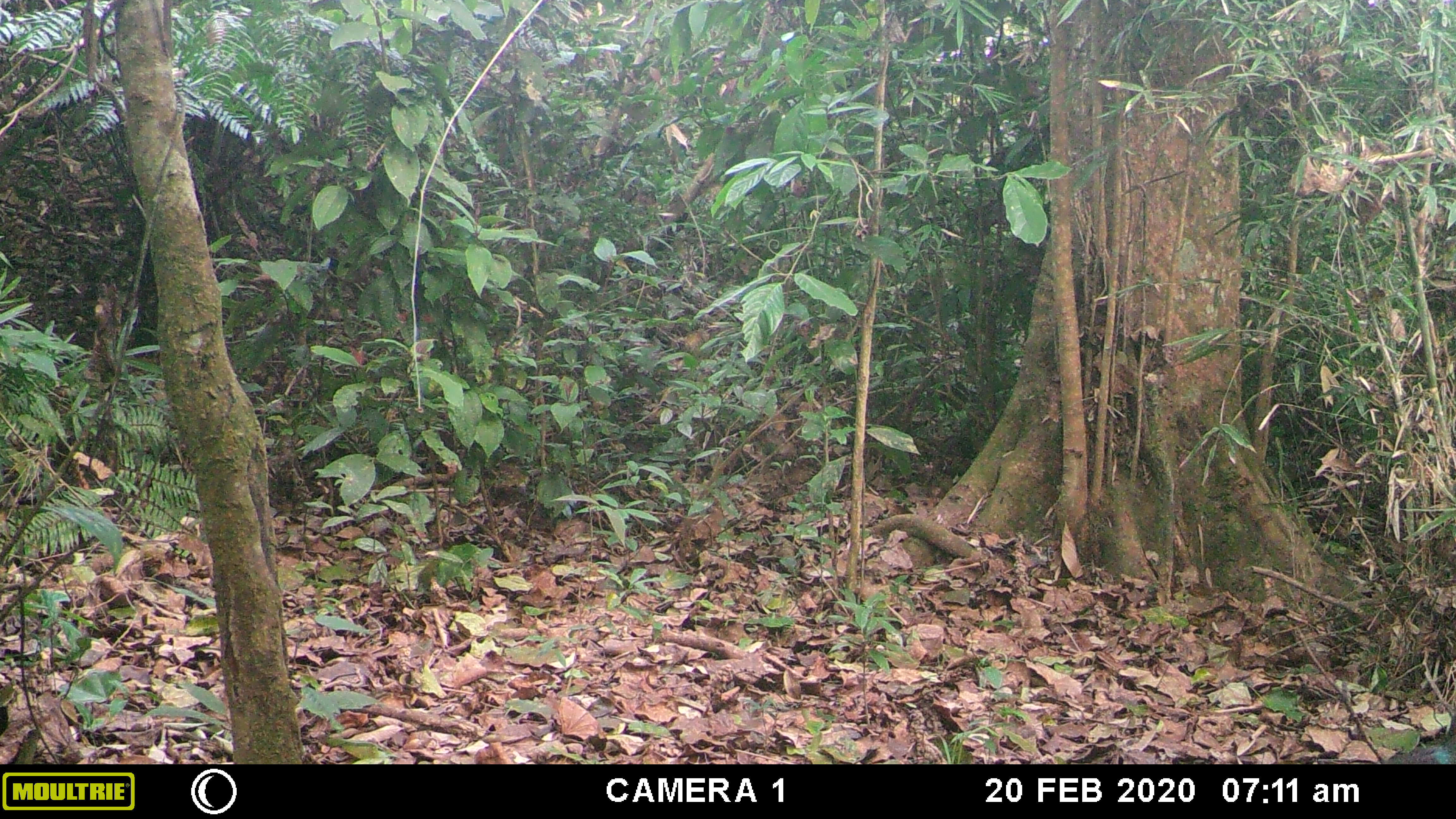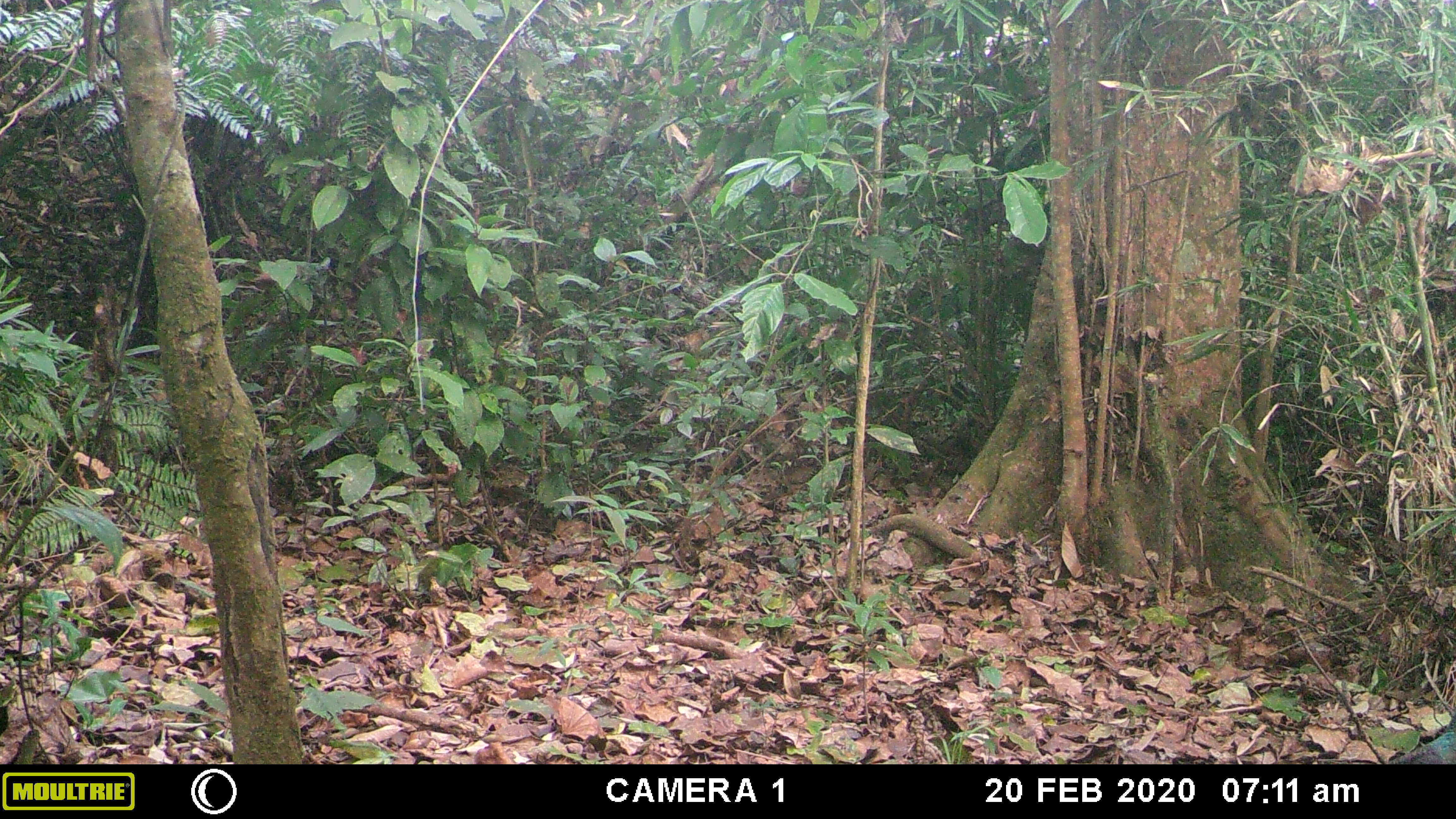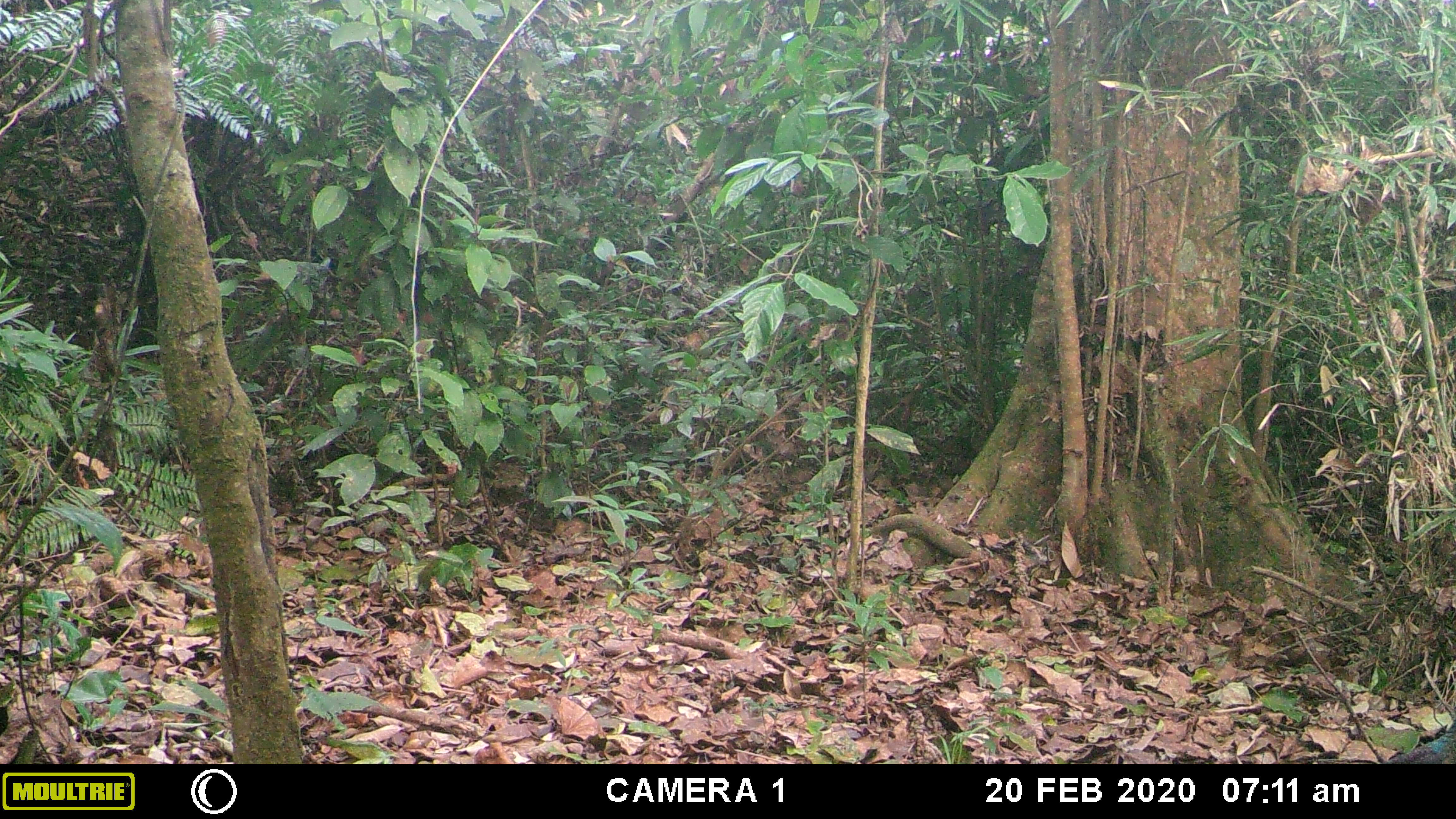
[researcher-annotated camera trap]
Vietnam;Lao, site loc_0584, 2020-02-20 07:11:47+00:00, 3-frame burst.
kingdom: Animalia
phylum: Chordata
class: Aves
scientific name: Aves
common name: bird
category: unidentified bird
Unidentified bird (bird) (Aves). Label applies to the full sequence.